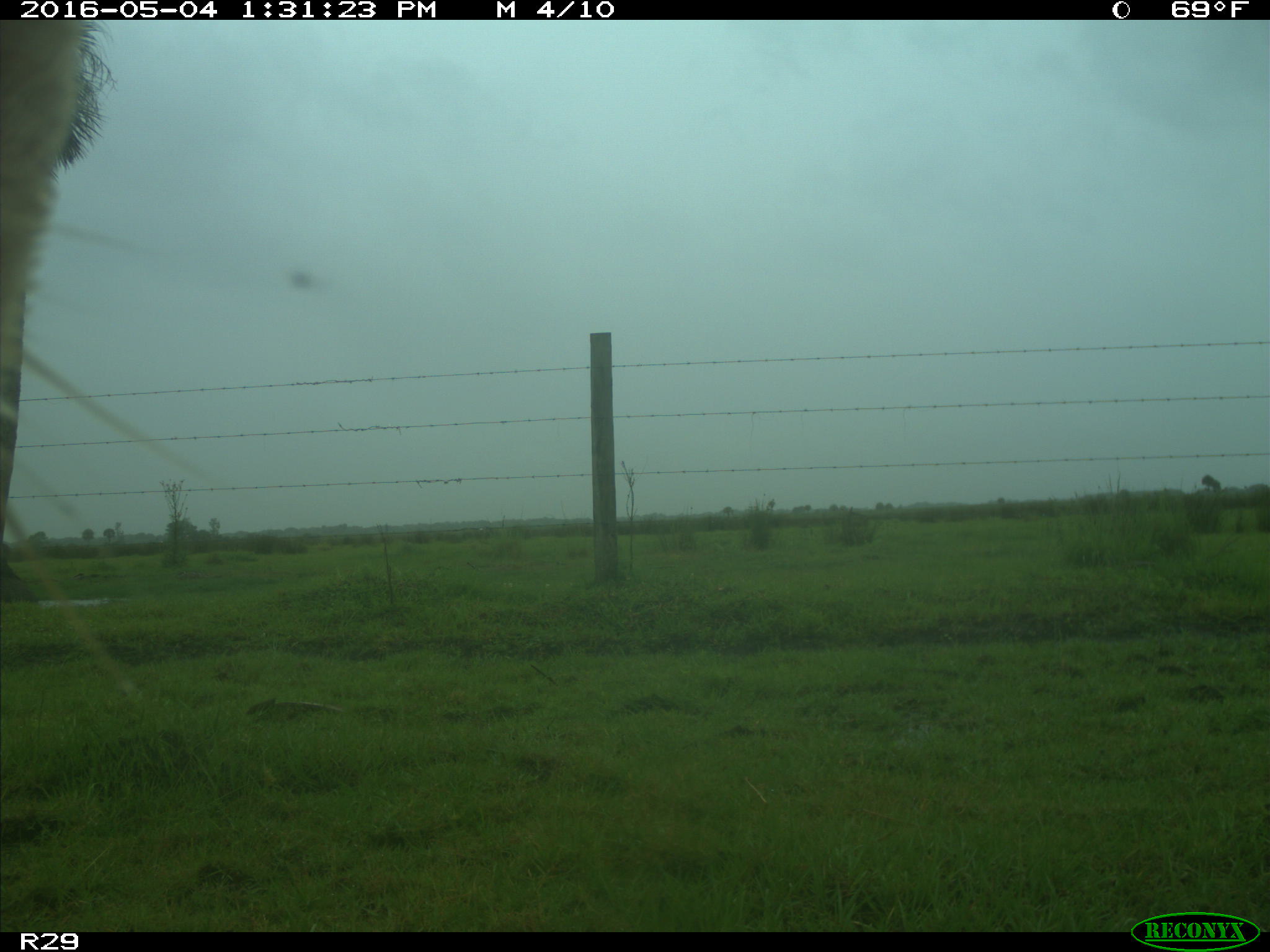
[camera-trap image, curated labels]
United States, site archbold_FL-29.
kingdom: Animalia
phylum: Chordata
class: Mammalia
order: Artiodactyla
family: Bovidae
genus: Bos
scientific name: Bos taurus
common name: domestic cow